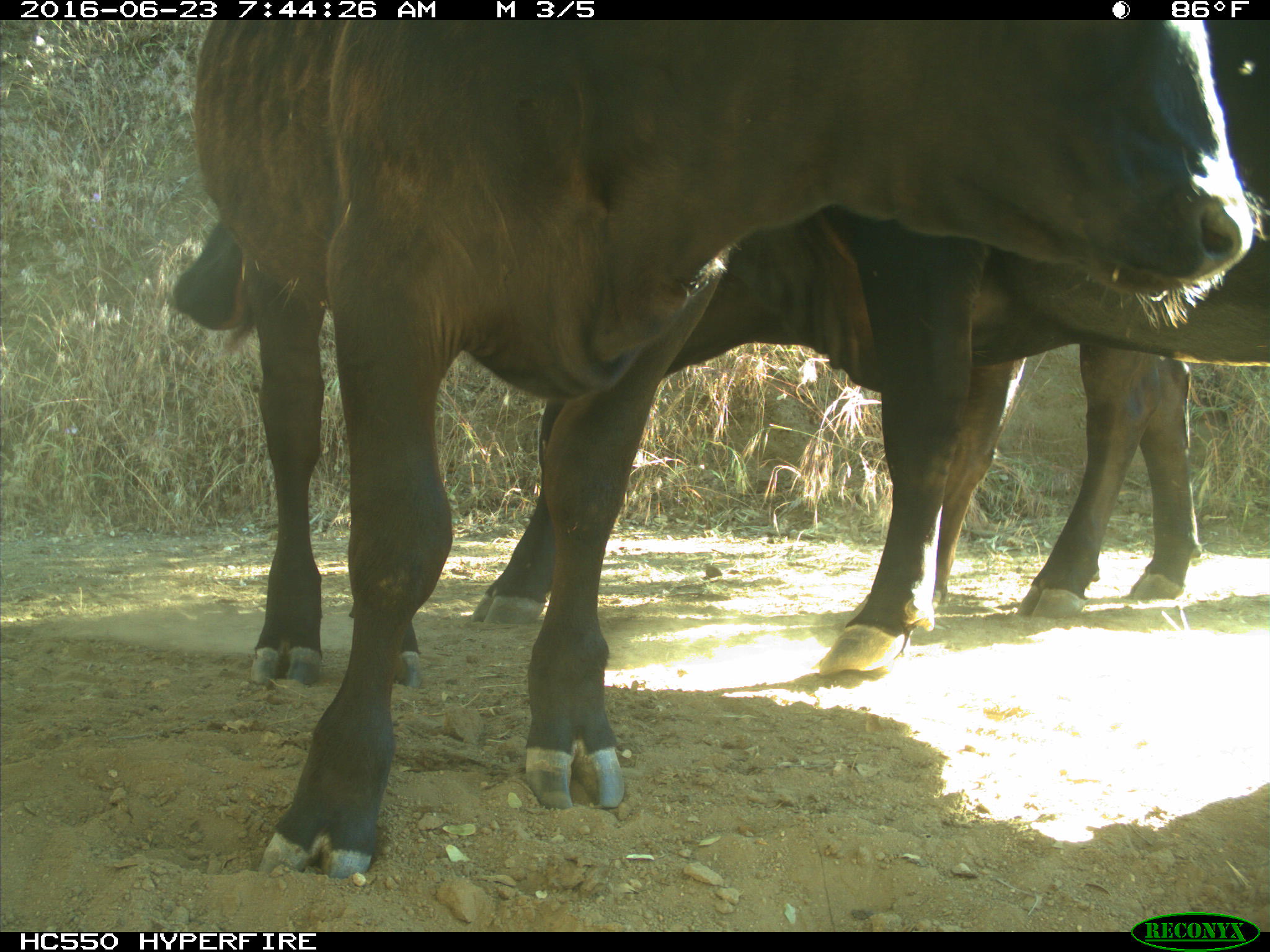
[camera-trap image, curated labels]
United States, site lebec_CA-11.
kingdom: Animalia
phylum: Chordata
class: Mammalia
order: Artiodactyla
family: Bovidae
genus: Bos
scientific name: Bos taurus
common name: domestic cow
Bos taurus (domestic cow).